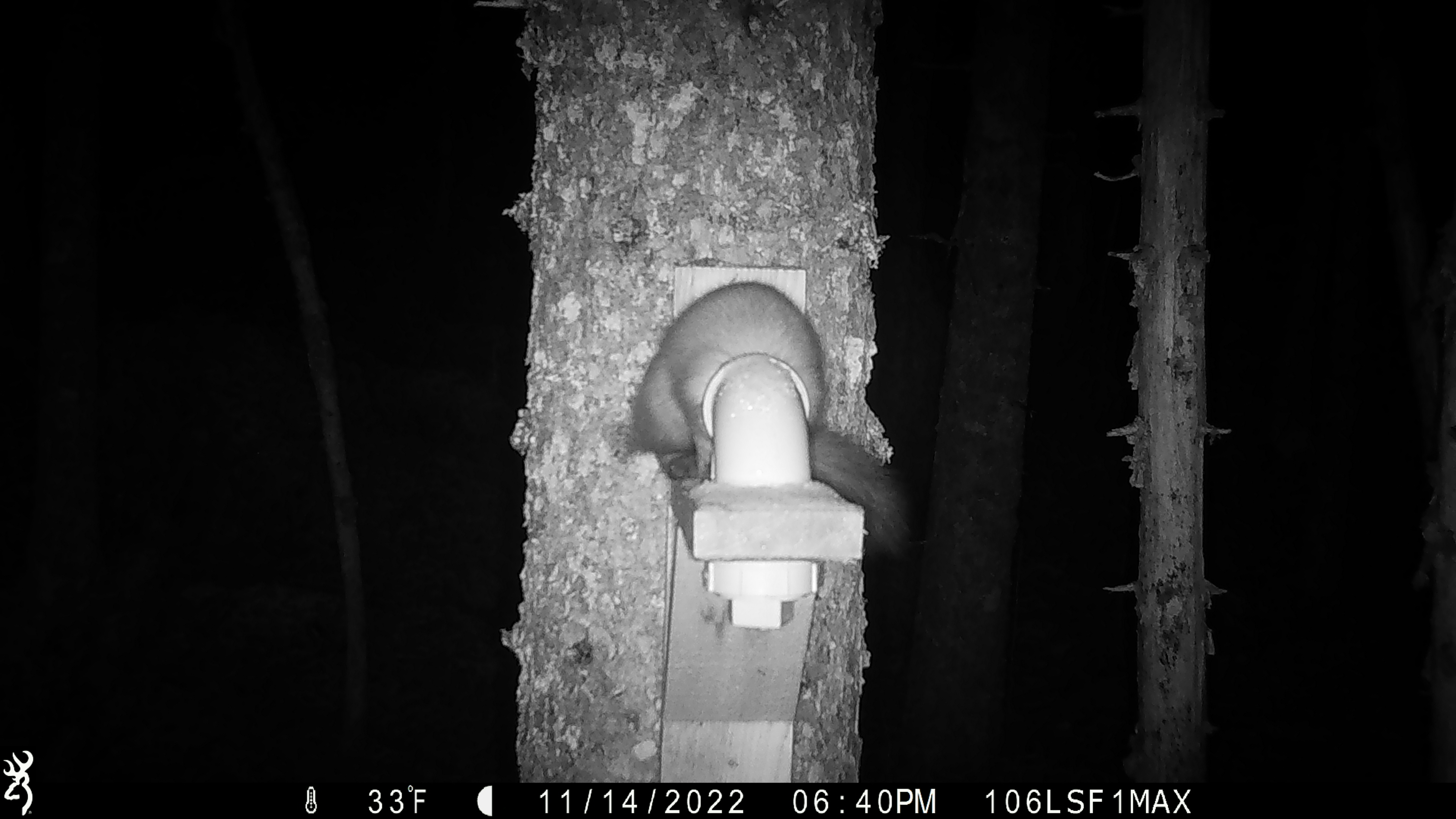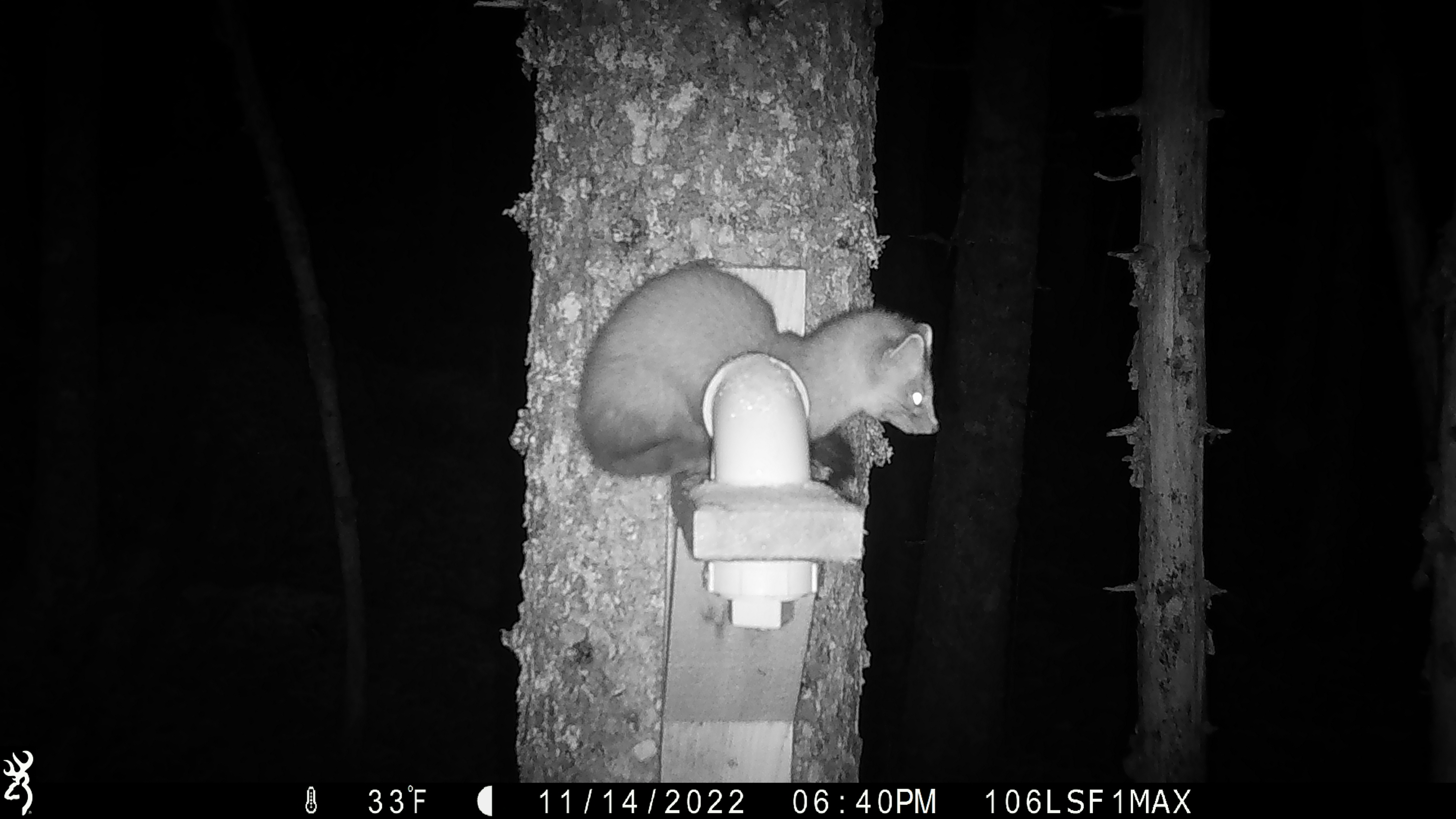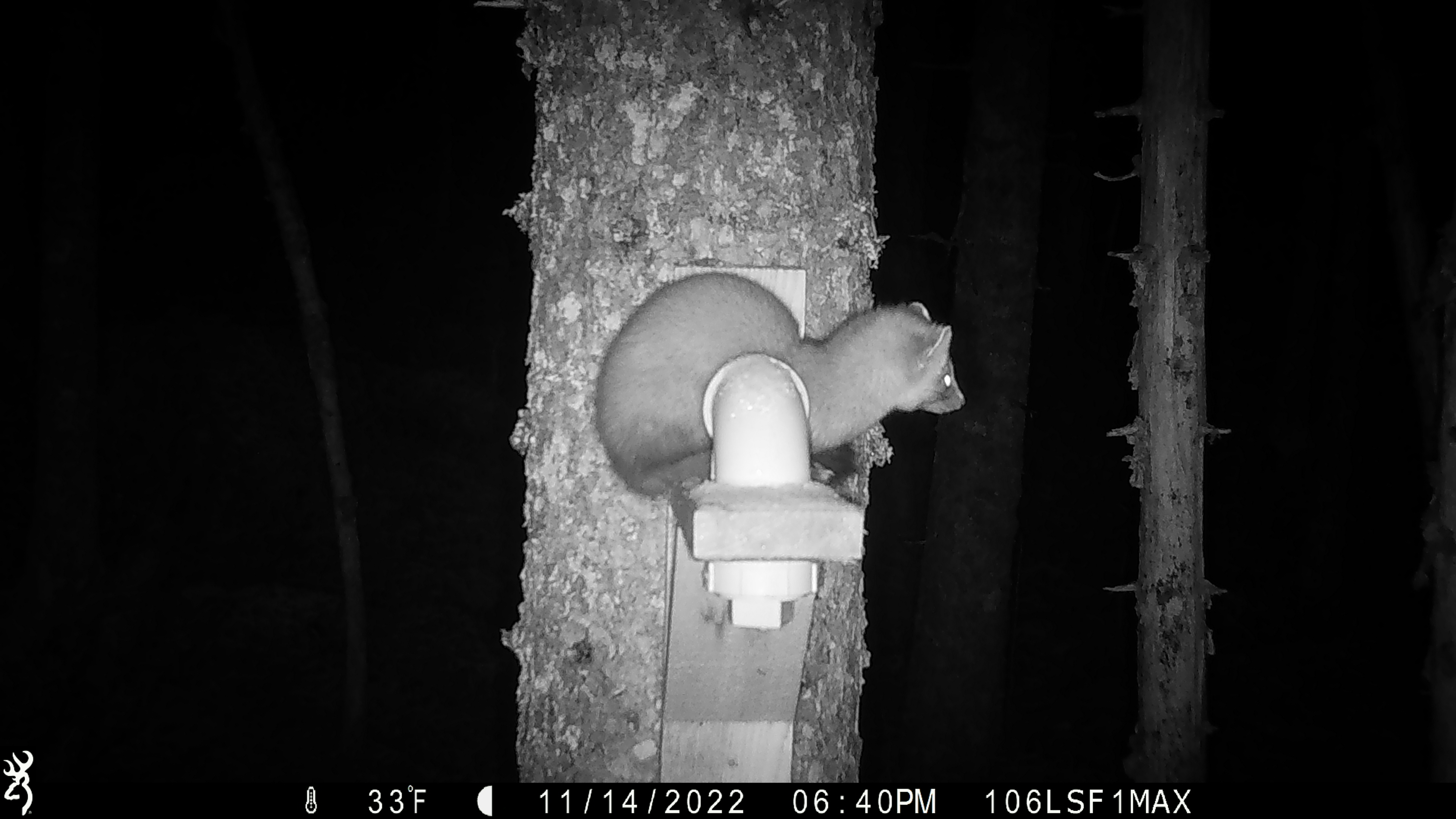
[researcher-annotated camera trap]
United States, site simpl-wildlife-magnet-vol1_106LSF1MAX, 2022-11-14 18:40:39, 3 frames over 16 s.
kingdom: Animalia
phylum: Chordata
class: Mammalia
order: Carnivora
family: Mustelidae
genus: Martes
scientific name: Martes americana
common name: american marten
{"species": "american marten (Martes americana)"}